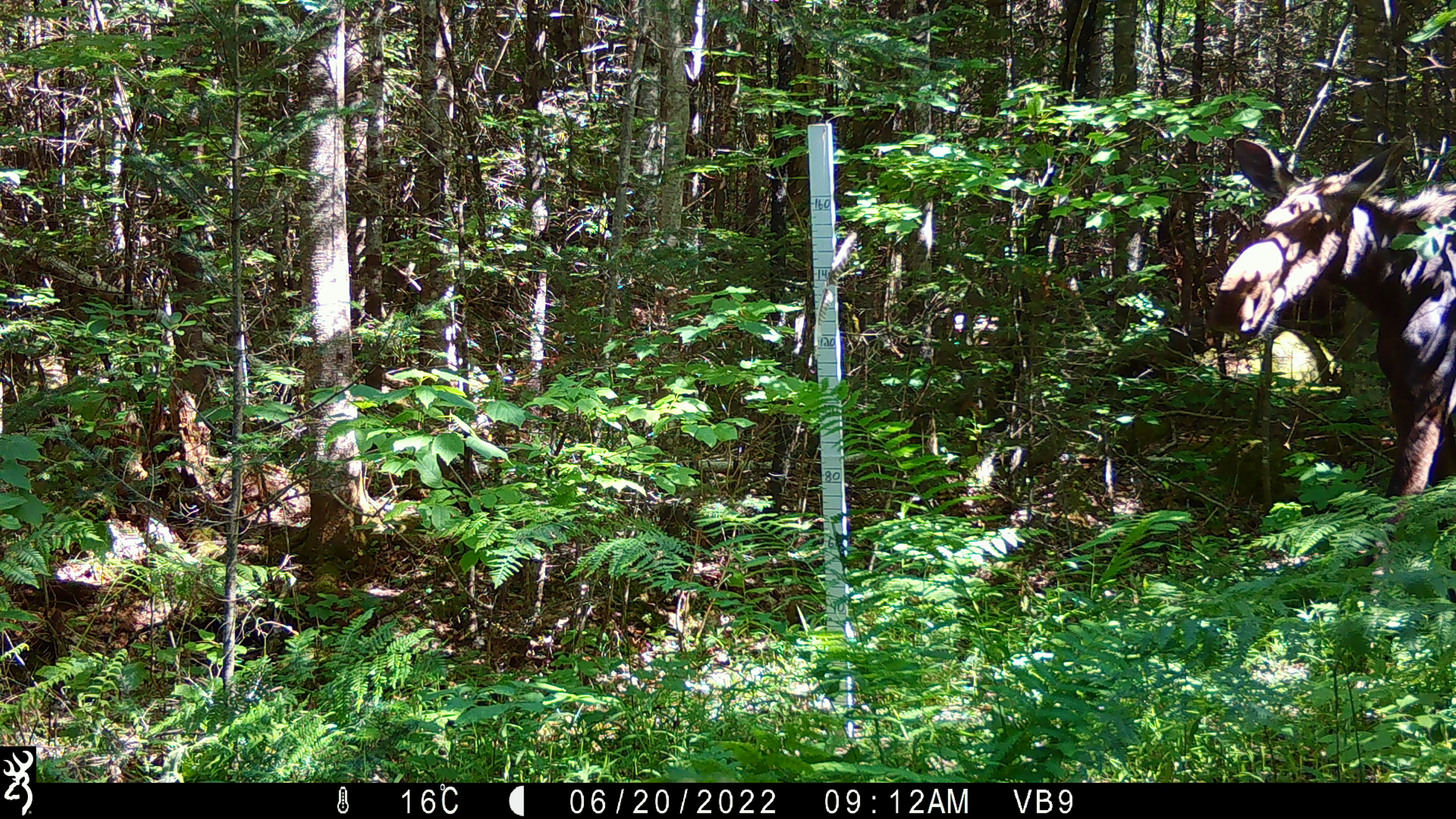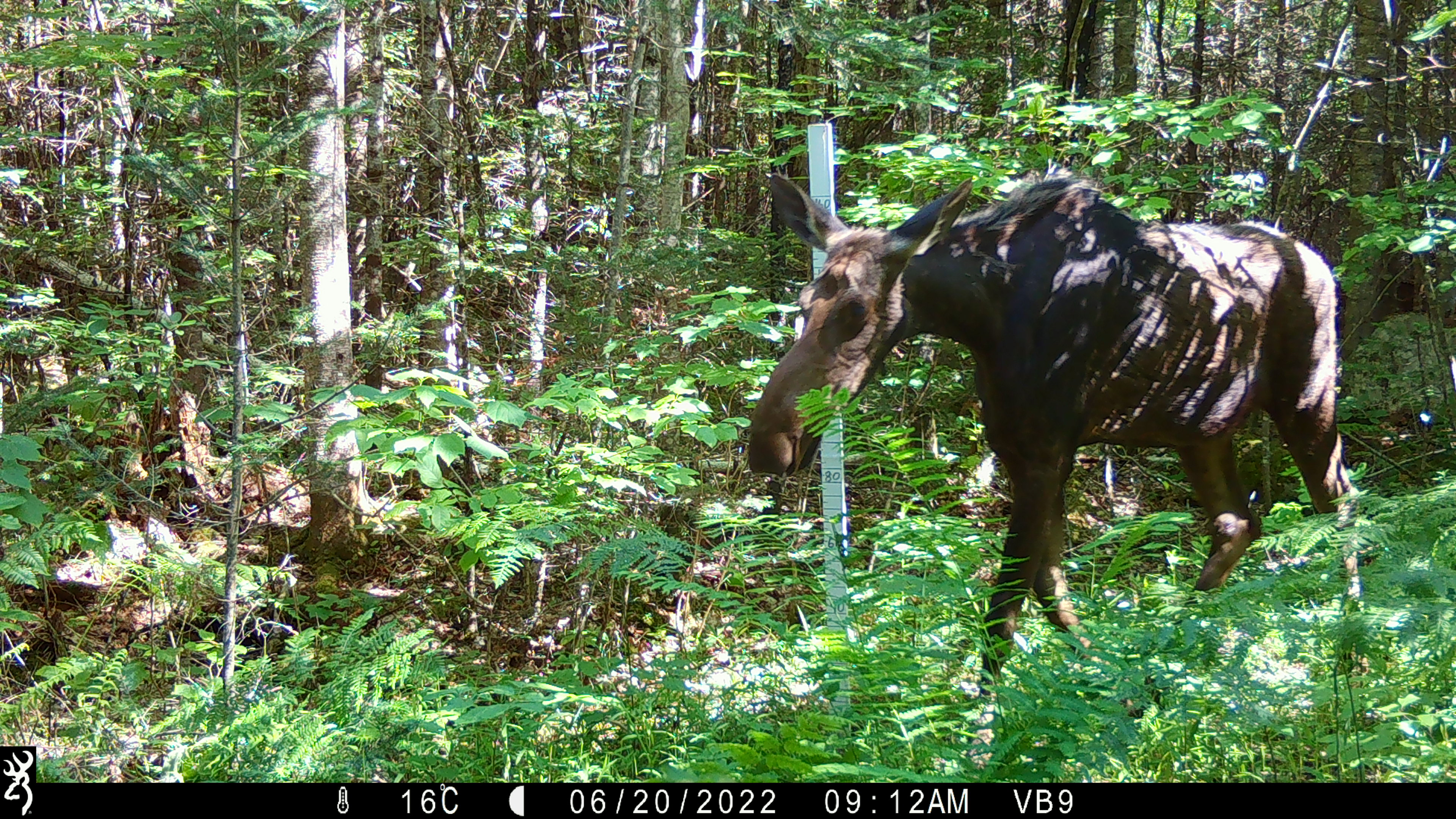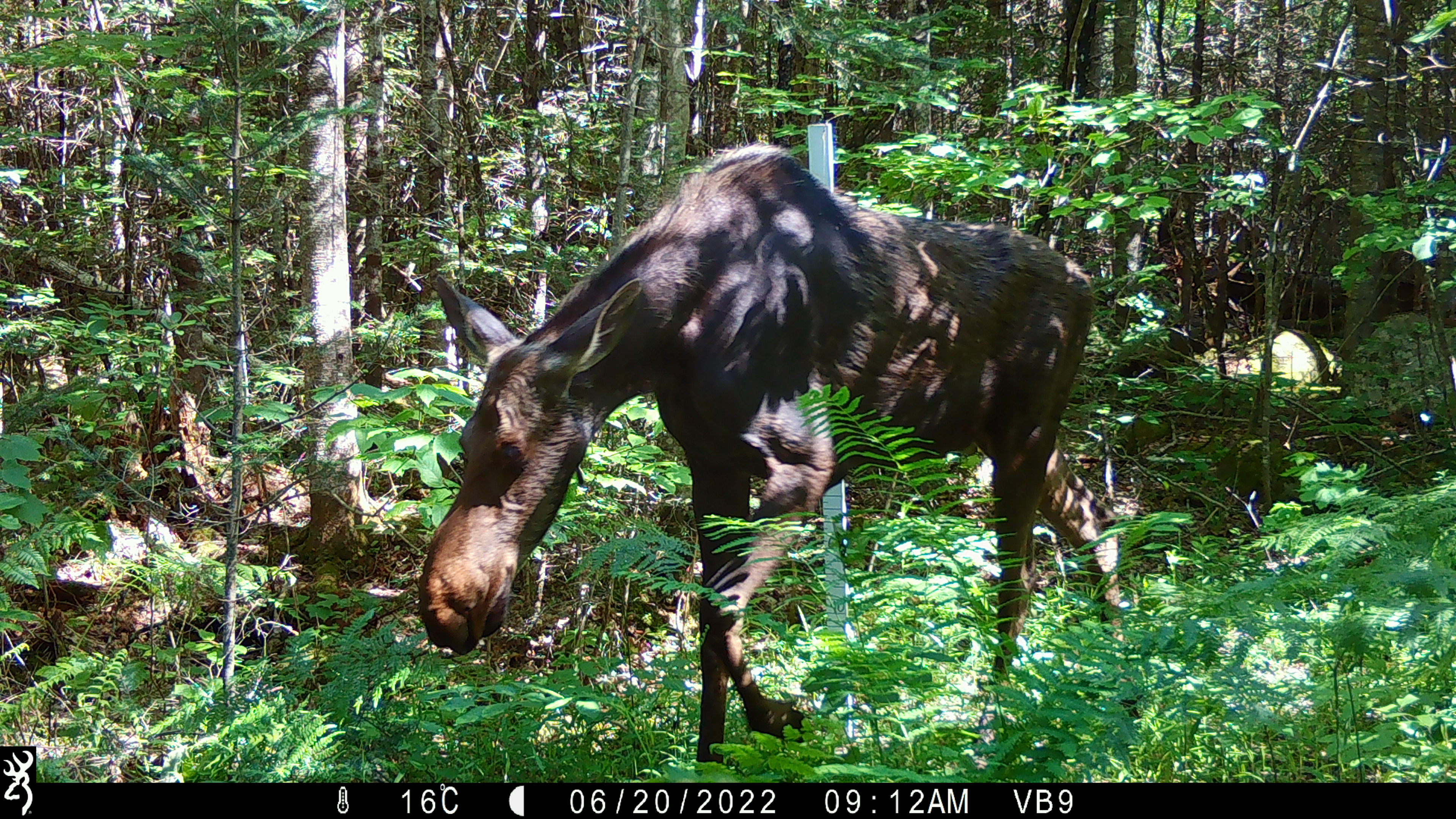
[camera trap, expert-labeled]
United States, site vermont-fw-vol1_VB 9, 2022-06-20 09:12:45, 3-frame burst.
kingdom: Animalia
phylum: Chordata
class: Mammalia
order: Artiodactyla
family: Cervidae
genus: Alces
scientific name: Alces alces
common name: moose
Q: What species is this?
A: Moose (Alces alces).